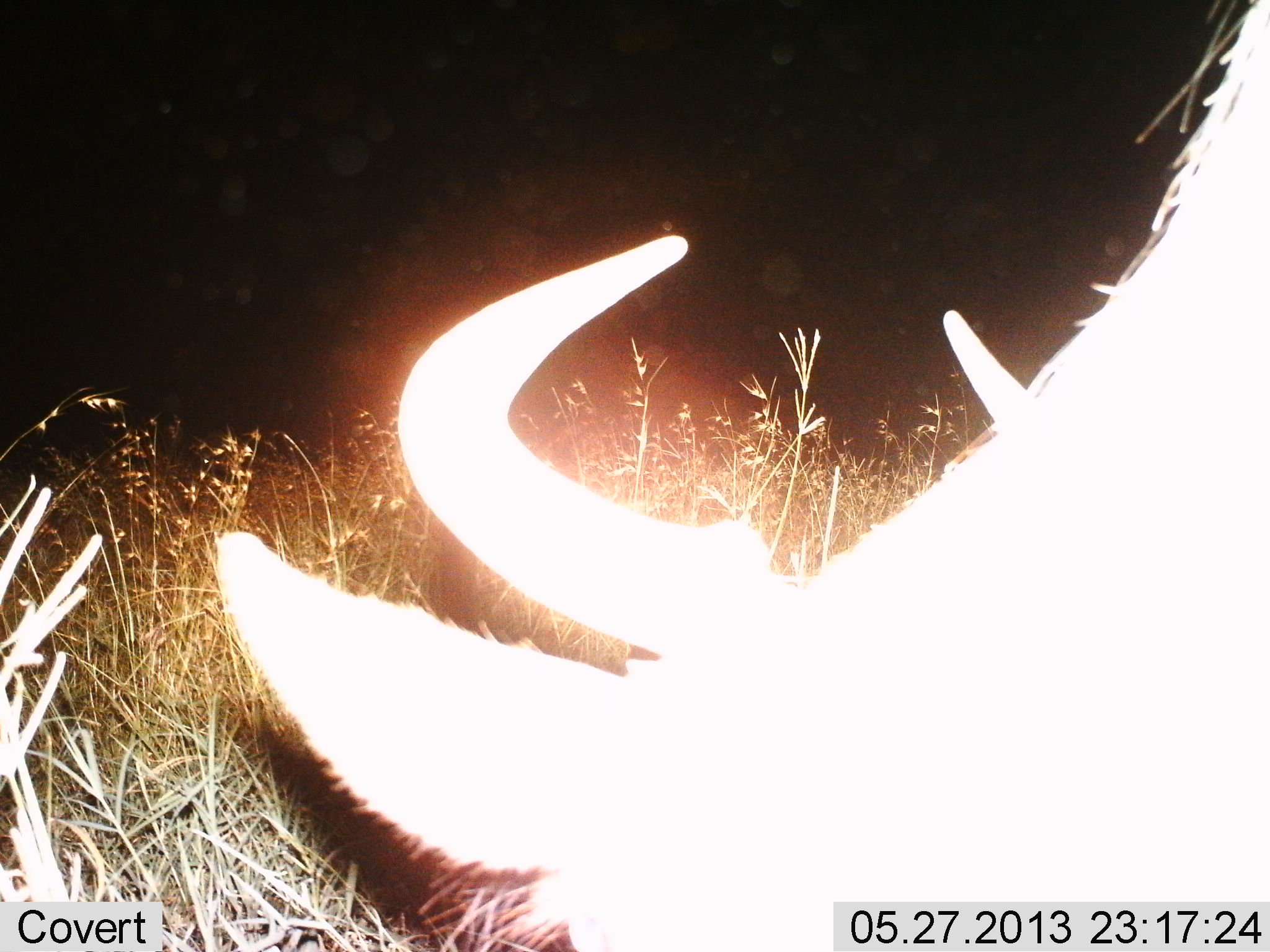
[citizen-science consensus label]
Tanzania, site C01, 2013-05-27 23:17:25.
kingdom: Animalia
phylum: Chordata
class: Mammalia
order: Artiodactyla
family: Bovidae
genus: Connochaetes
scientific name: Connochaetes taurinus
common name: blue wildebeest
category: wildebeest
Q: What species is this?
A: Wildebeest (blue wildebeest) (Connochaetes taurinus).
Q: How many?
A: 1.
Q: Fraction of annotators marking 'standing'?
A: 0%.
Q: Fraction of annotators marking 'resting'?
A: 10%.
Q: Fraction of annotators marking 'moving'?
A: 0%.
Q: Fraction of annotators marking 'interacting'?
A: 0%.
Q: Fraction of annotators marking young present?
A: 0%.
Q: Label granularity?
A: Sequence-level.